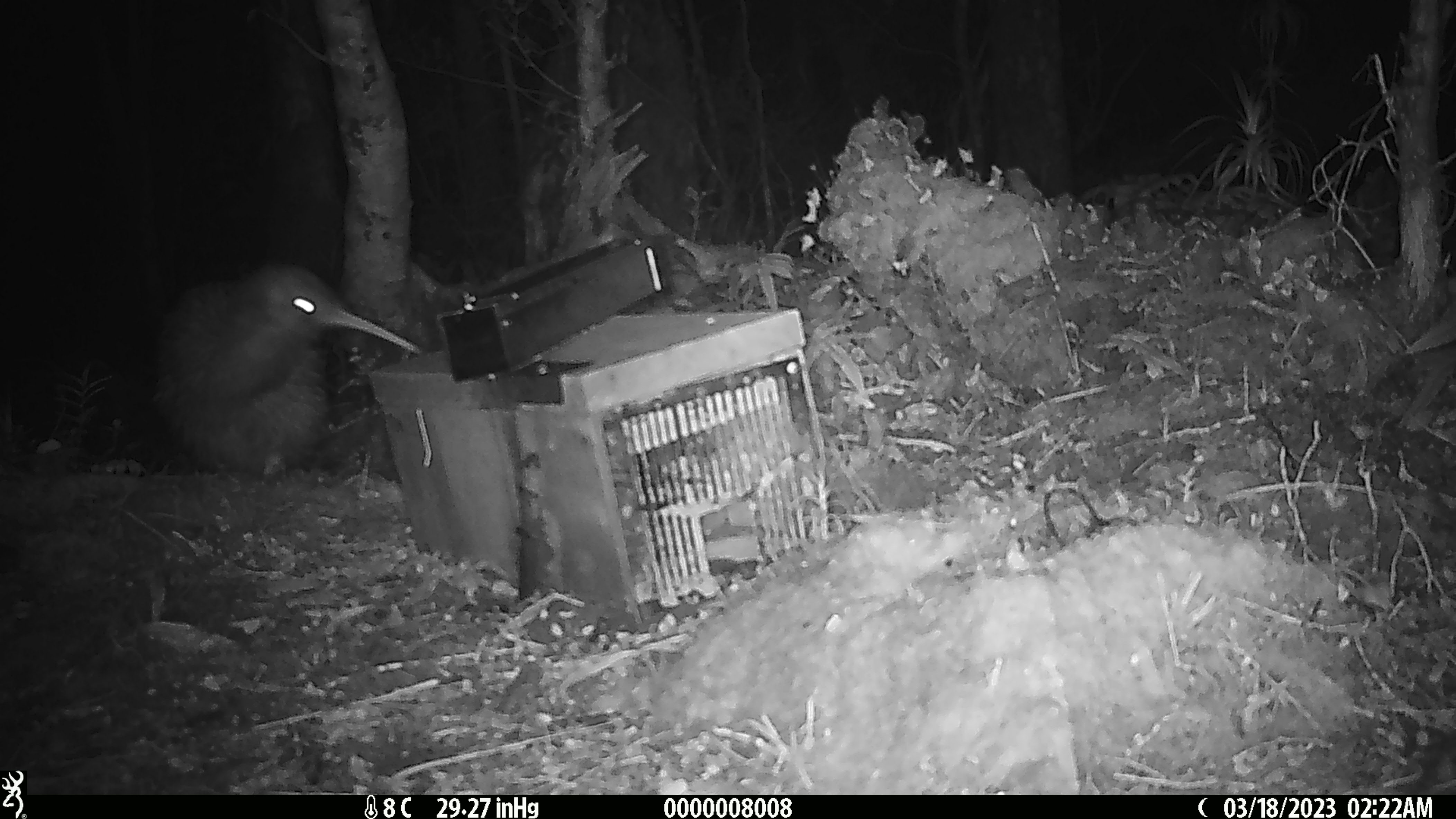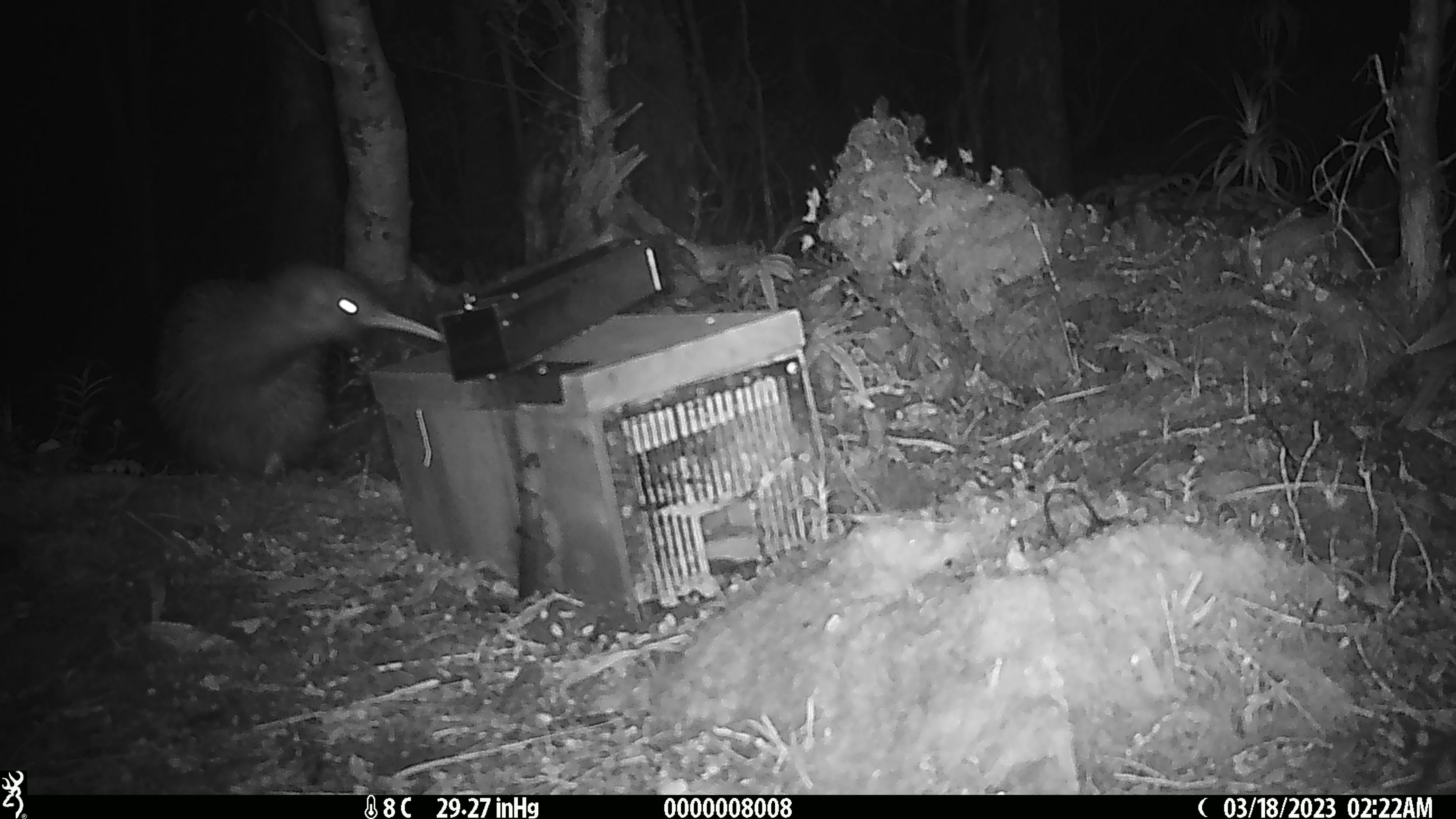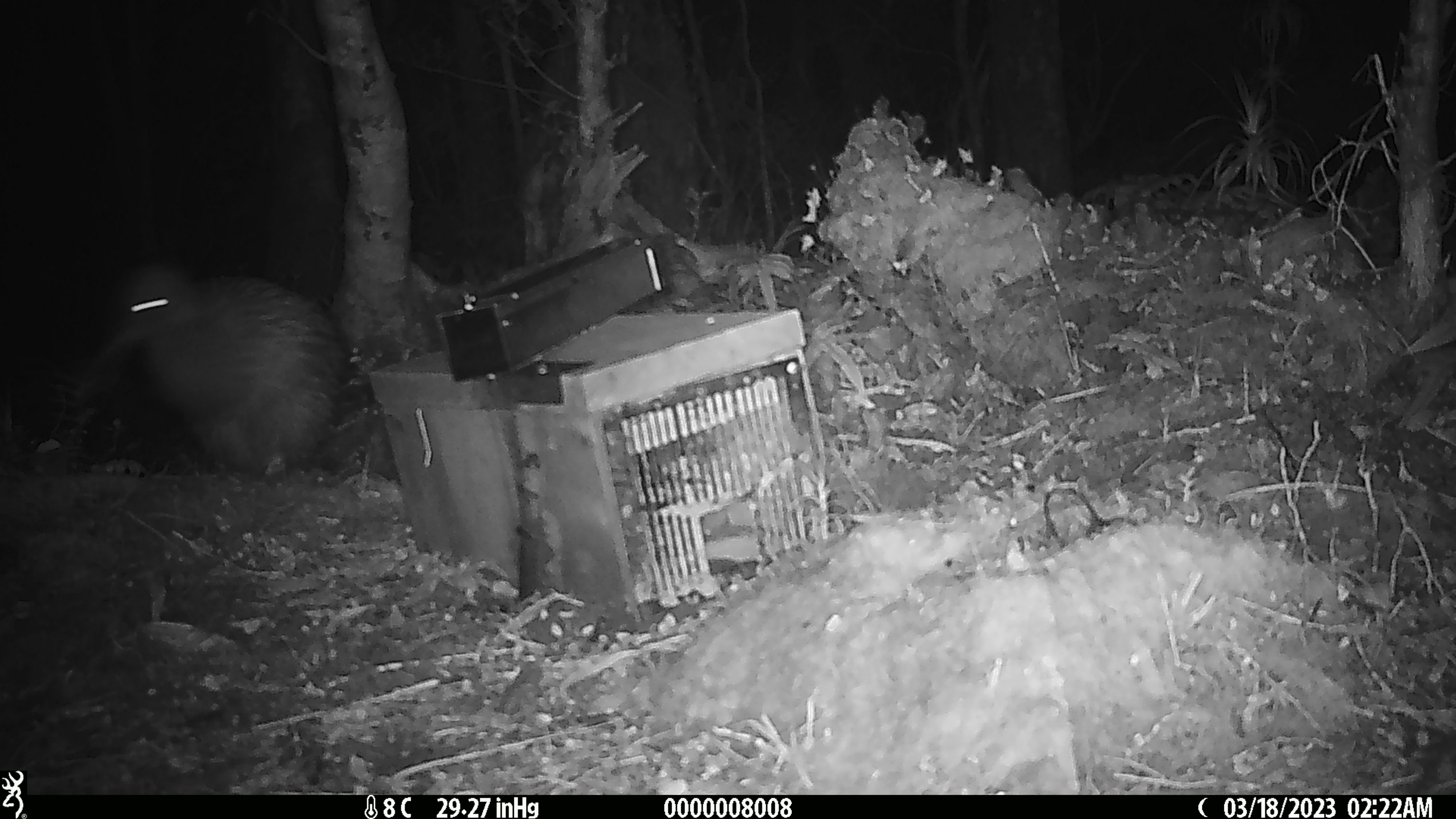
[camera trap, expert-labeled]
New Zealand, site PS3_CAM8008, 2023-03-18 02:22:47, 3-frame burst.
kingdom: Animalia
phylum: Chordata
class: Aves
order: Apterygiformes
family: Apterygidae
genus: Apteryx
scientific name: Apteryx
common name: kiwi